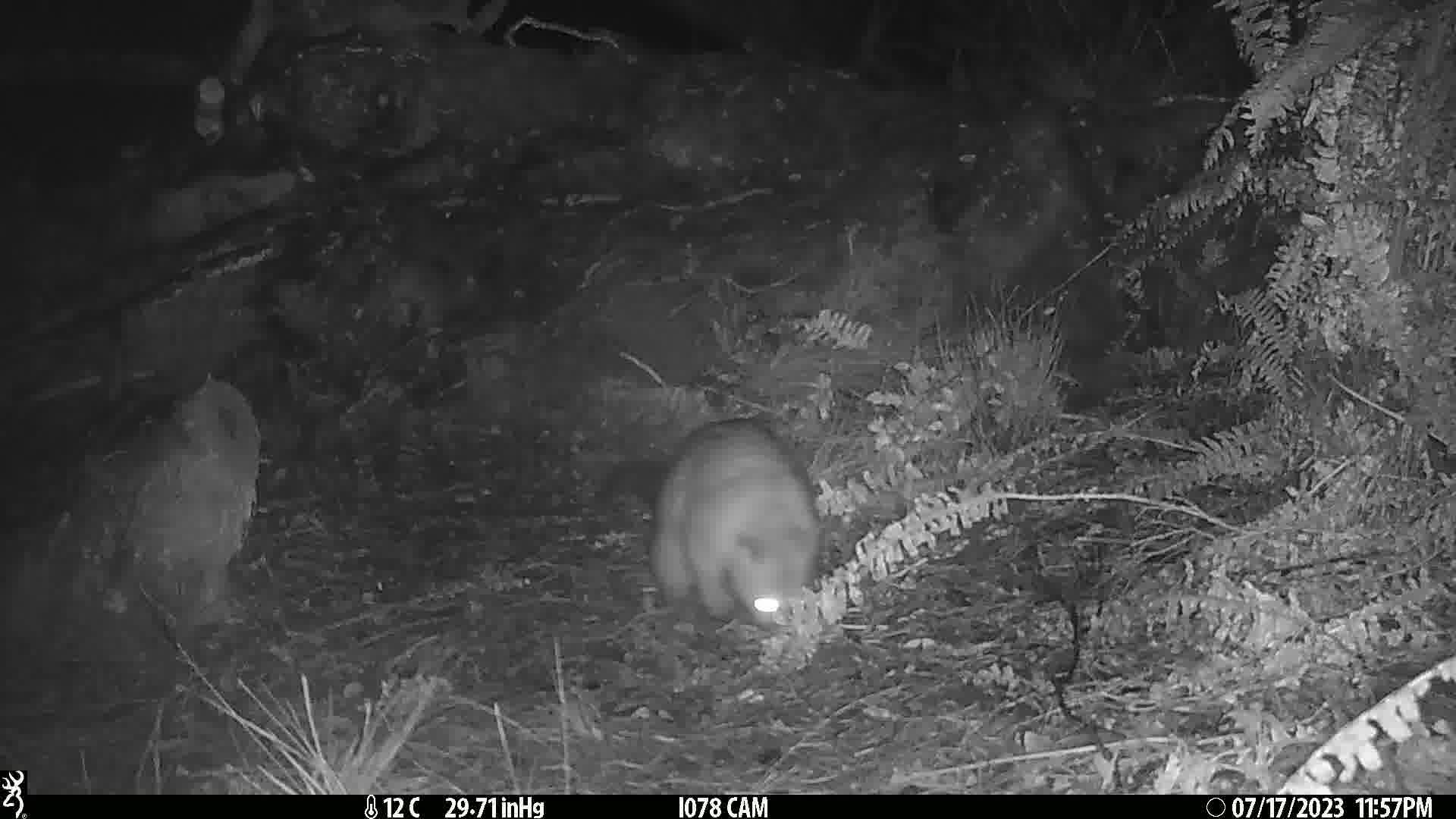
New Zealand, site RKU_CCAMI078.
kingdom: Animalia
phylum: Chordata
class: Mammalia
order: Diprotodontia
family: Phalangeridae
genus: Trichosurus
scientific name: Trichosurus vulpecula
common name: common brushtail possum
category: possum